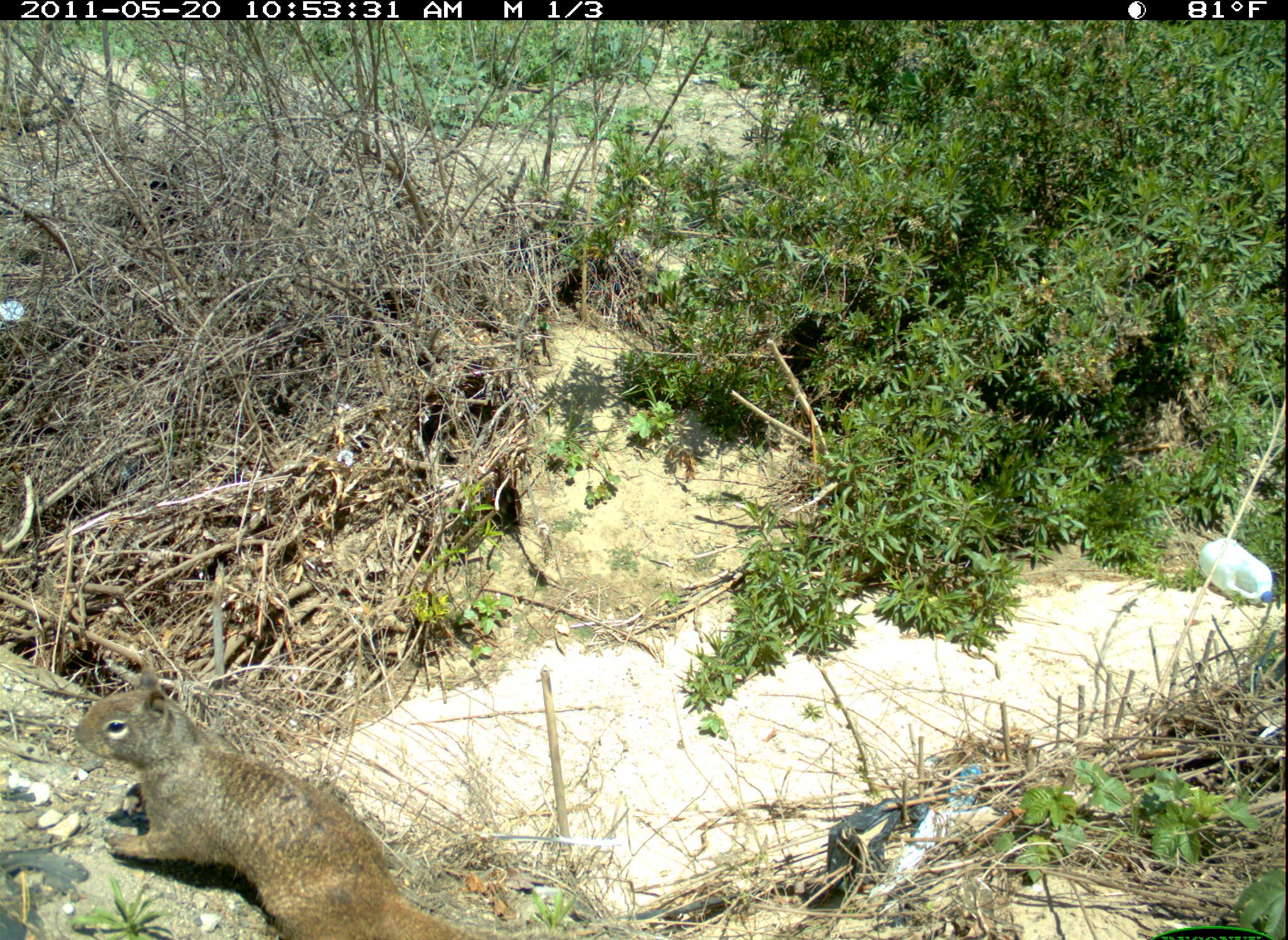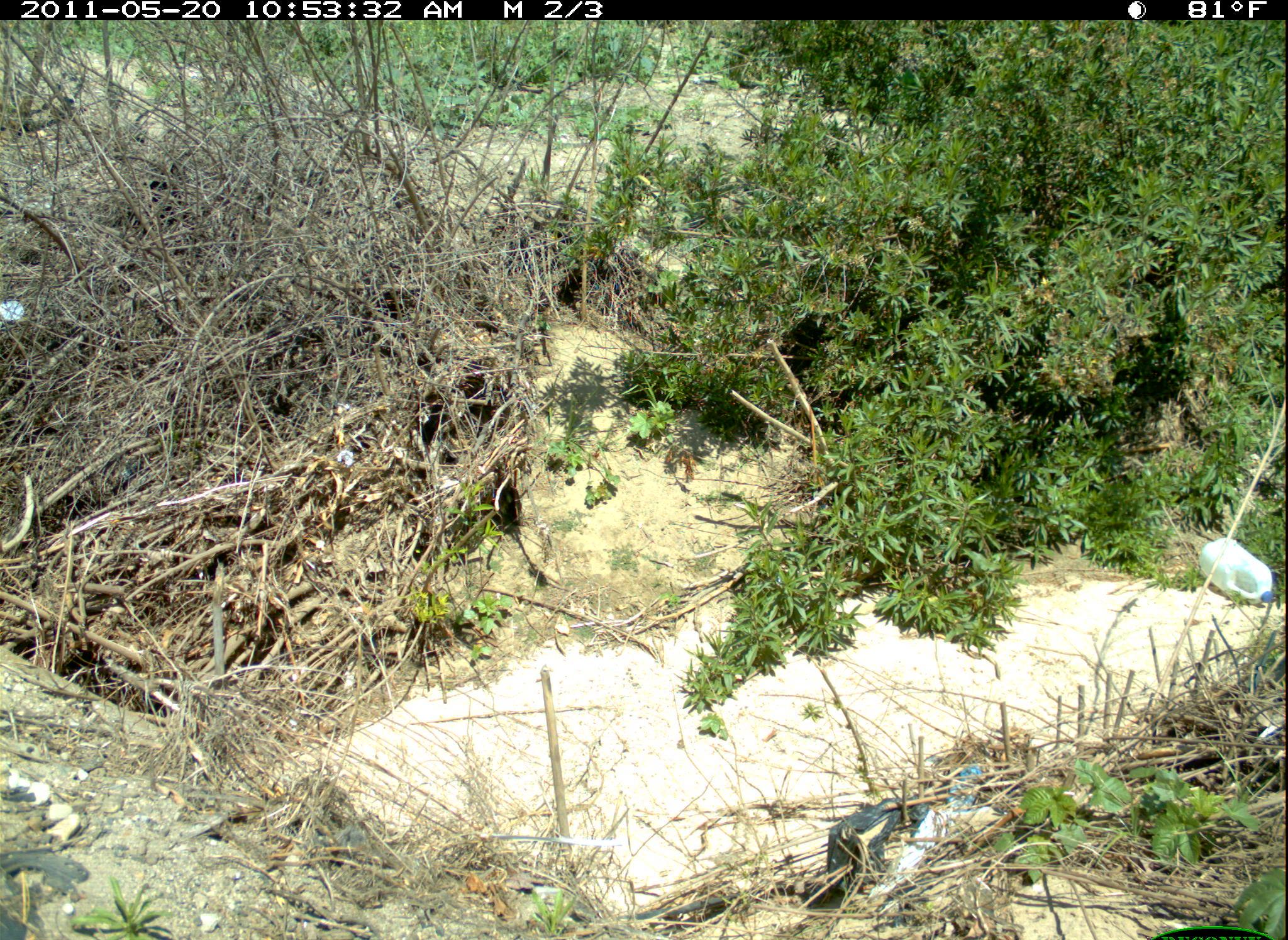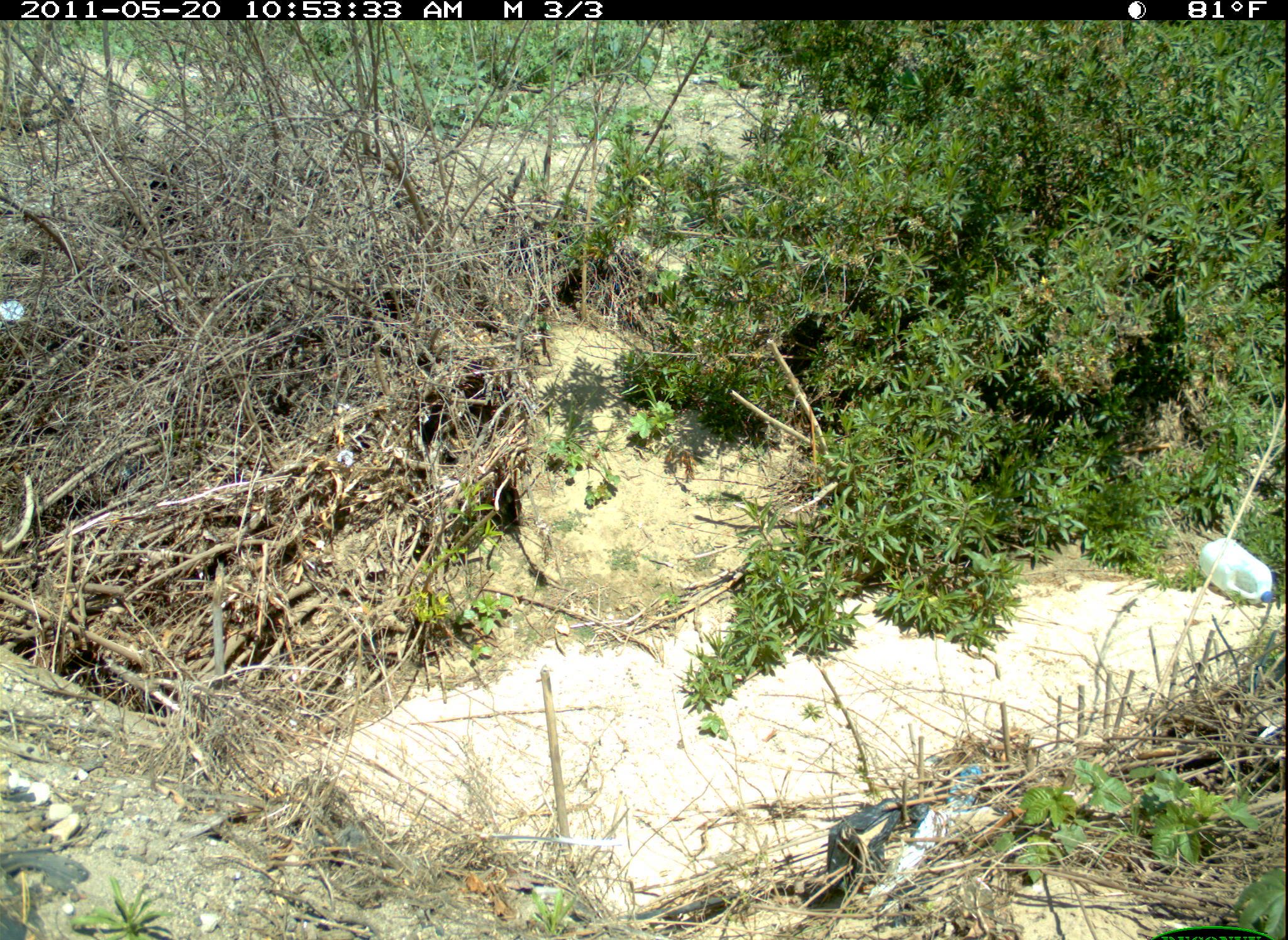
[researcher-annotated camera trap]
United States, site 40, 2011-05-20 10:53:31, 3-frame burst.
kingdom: Animalia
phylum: Chordata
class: Mammalia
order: Rodentia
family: Sciuridae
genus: Sciurus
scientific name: Sciurus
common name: squirrel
Squirrel (Sciurus).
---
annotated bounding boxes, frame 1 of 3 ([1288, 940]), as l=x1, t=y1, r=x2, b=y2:
squirrel: l=72, t=651, r=509, b=940